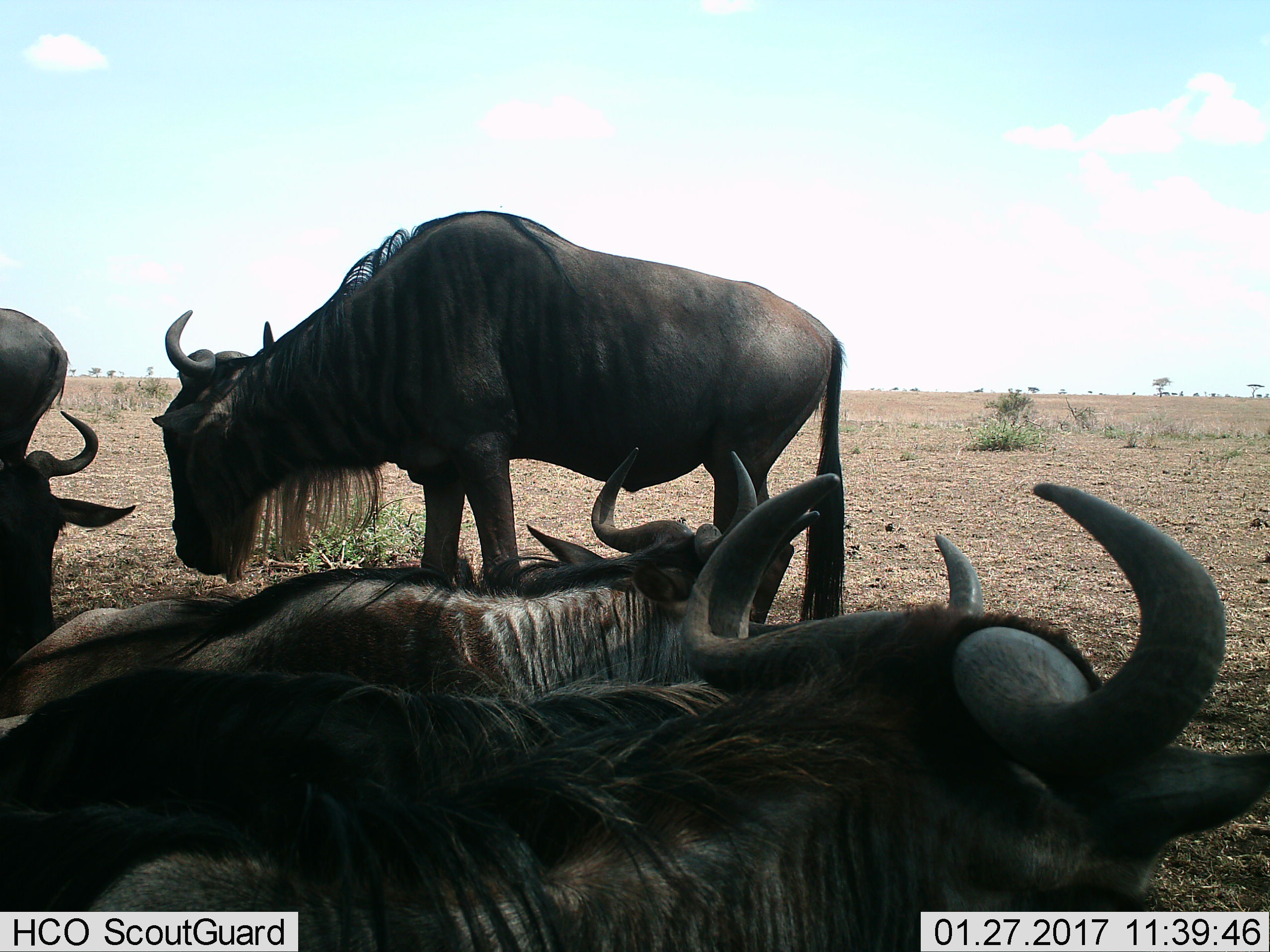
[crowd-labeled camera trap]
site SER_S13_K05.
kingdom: Animalia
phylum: Chordata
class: Mammalia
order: Artiodactyla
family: Bovidae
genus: Connochaetes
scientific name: Connochaetes taurinus taurinus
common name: blue wildebeest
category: wildebeestblue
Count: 4.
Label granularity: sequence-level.